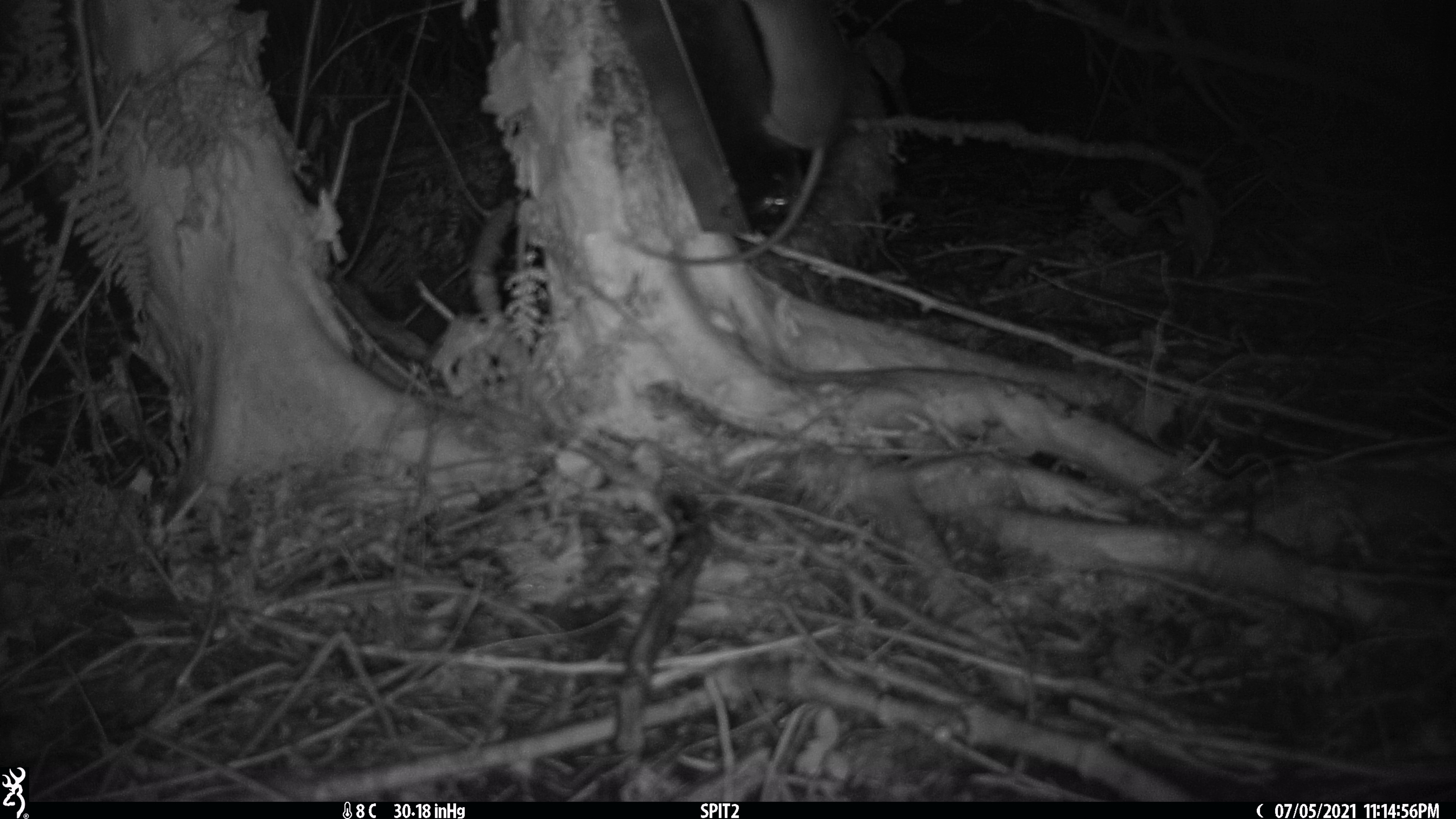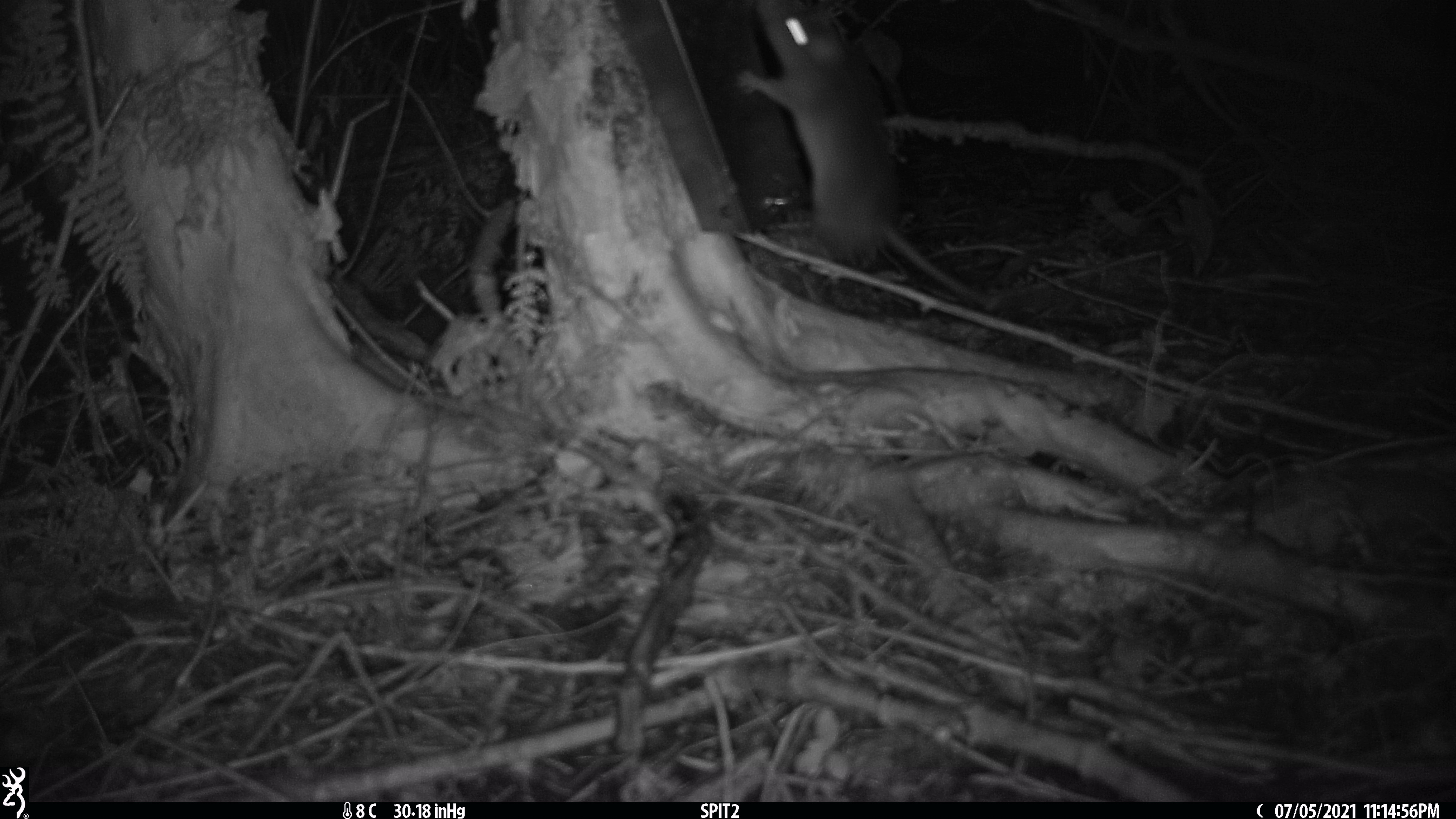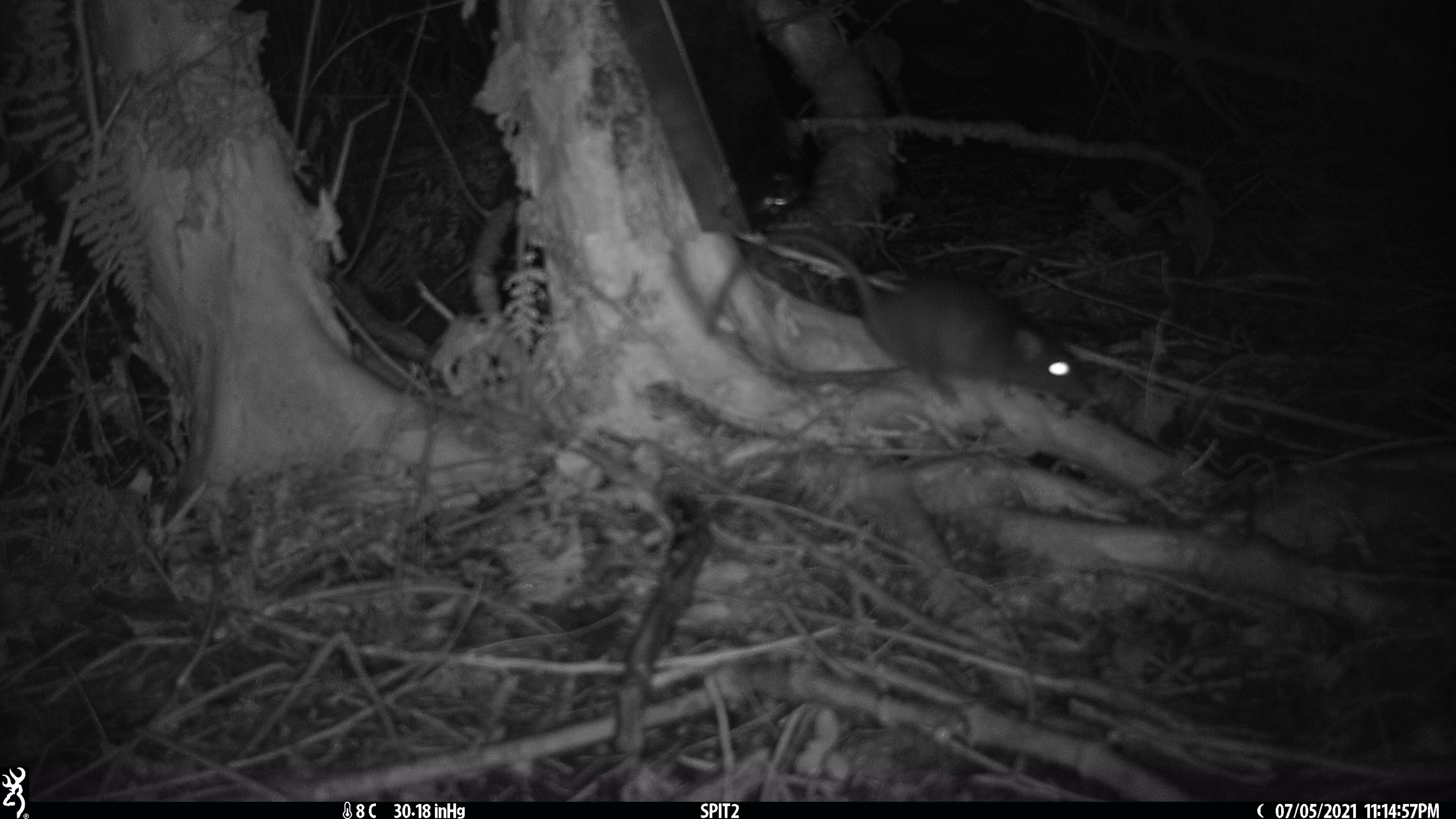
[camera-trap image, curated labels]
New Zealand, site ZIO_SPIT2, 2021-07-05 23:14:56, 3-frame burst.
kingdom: Animalia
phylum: Chordata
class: Mammalia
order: Rodentia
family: Muridae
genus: Rattus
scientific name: Rattus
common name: rat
Rat (Rattus).